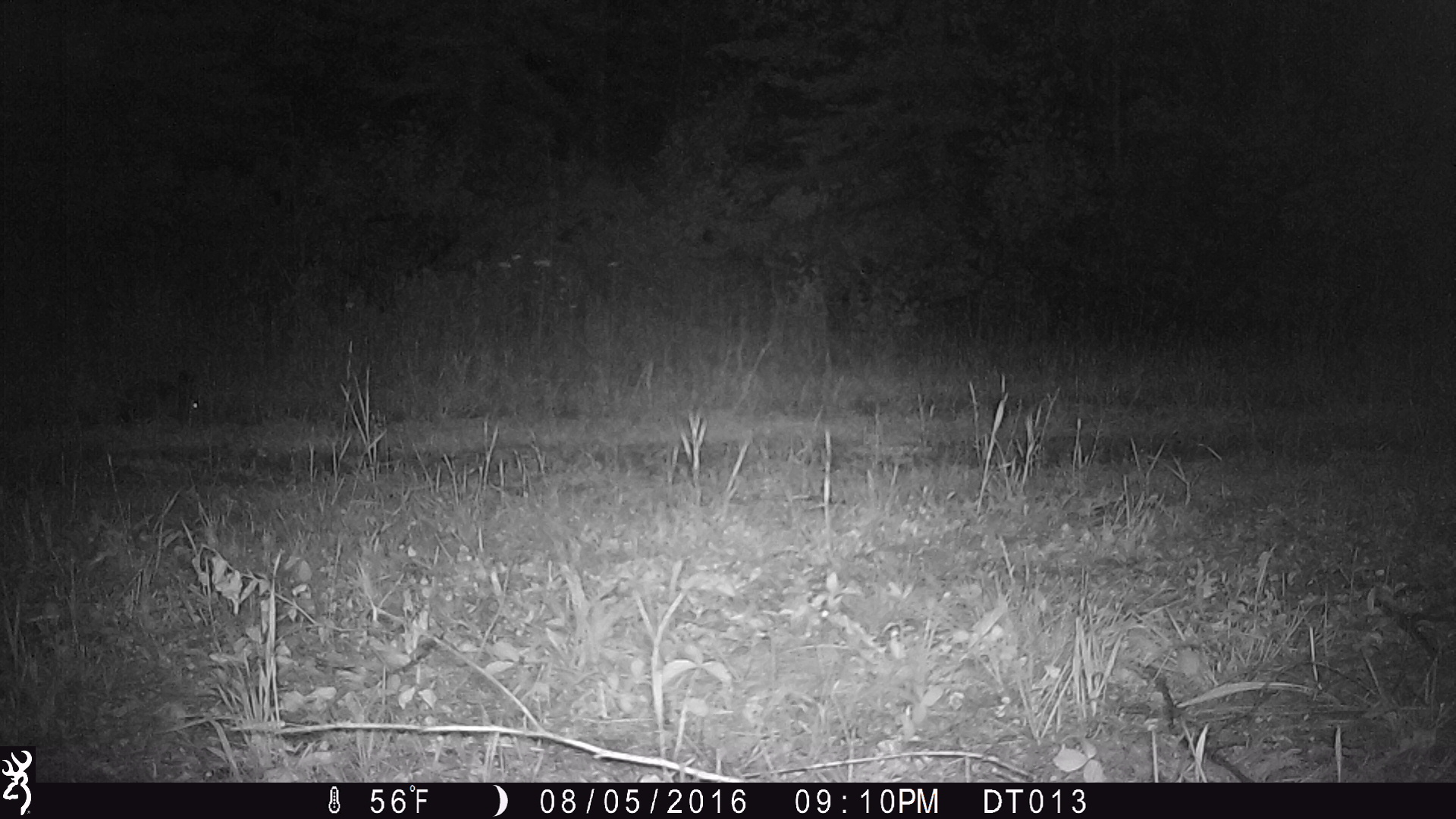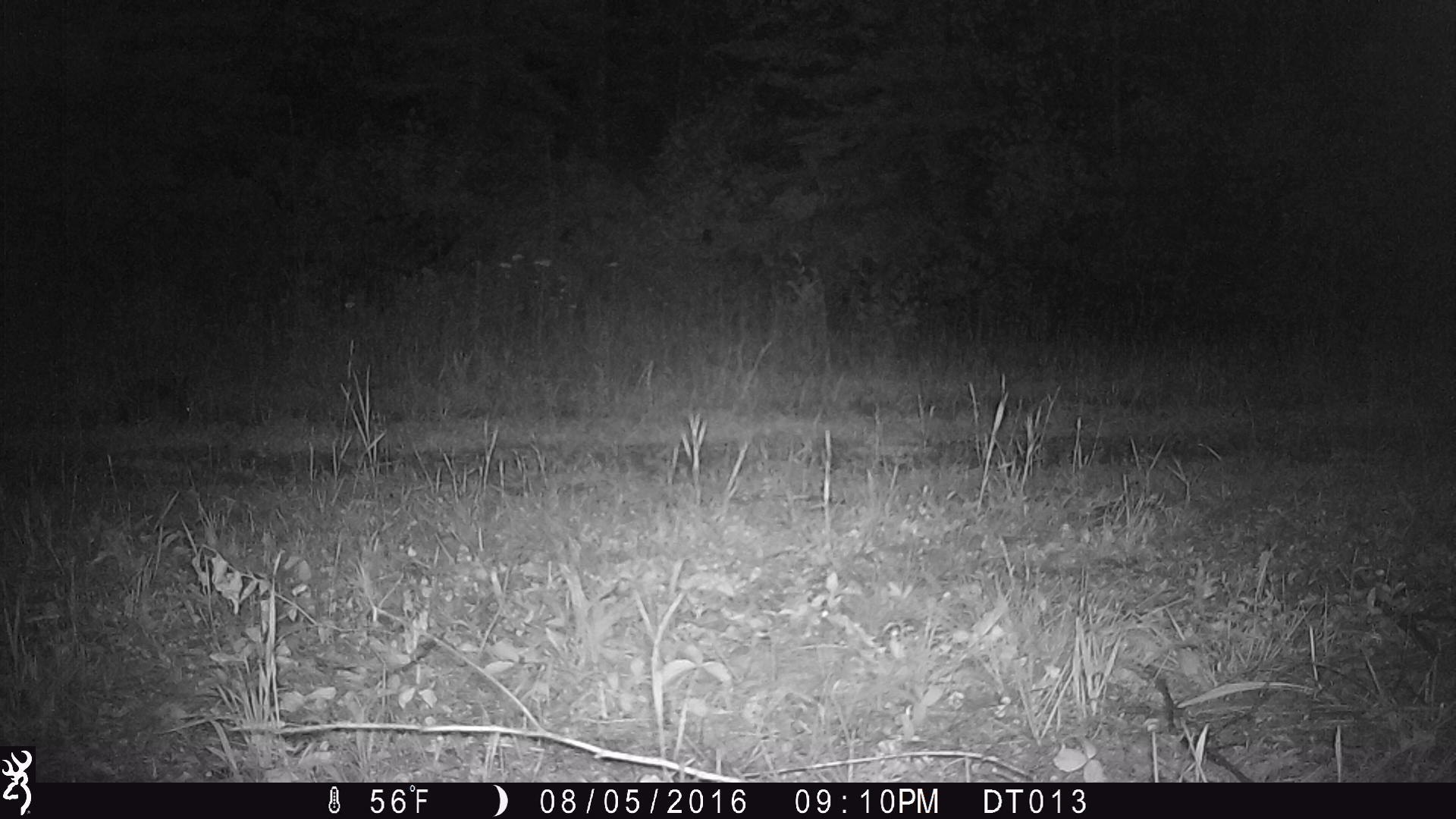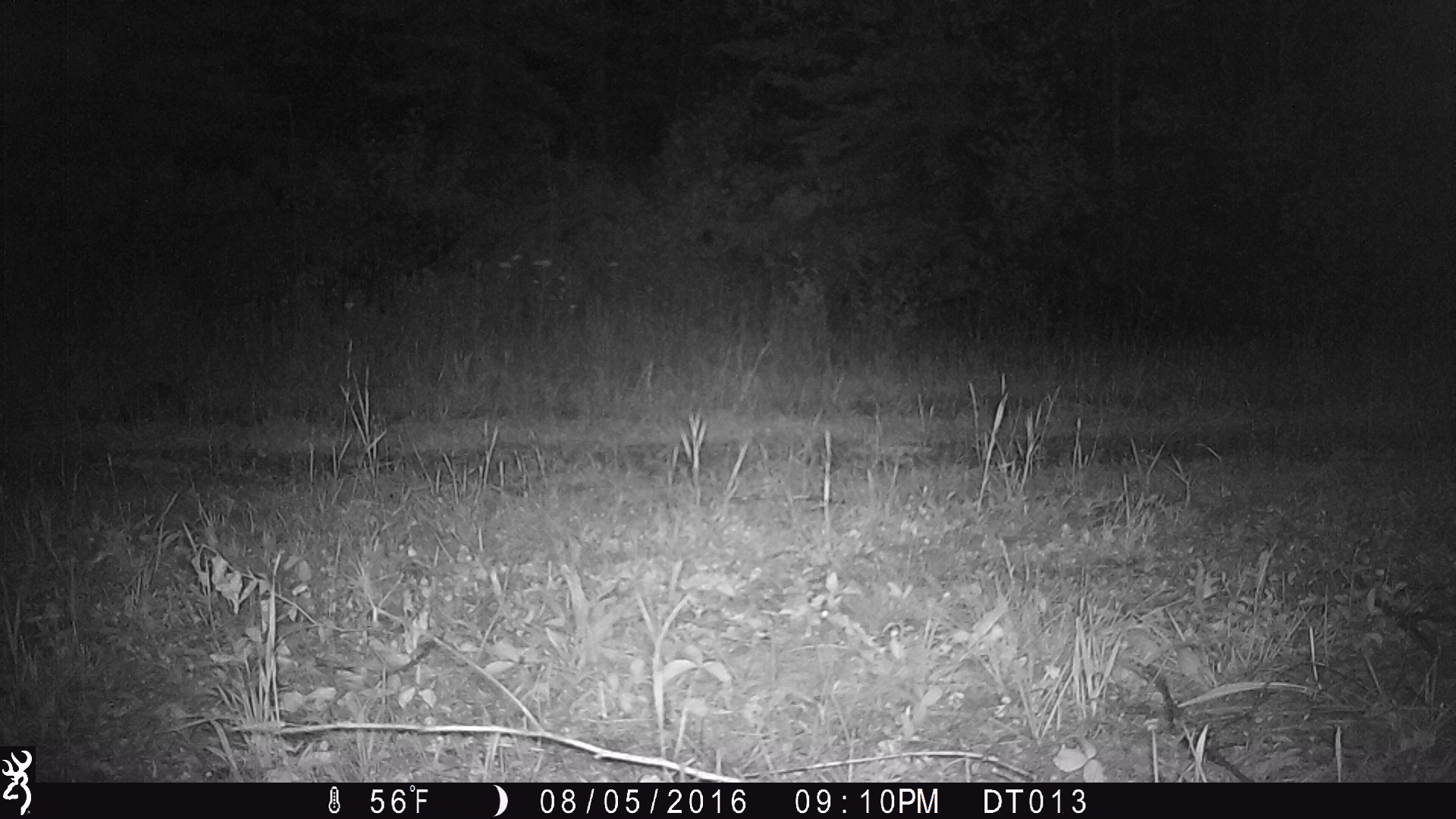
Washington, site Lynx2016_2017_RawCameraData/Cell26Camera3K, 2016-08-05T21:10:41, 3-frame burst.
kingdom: Animalia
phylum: Chordata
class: Mammalia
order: Lagomorpha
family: Leporidae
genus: Lepus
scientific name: Lepus americanus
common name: snowshoe hare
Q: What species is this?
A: Lepus americanus (snowshoe hare).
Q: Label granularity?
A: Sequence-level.